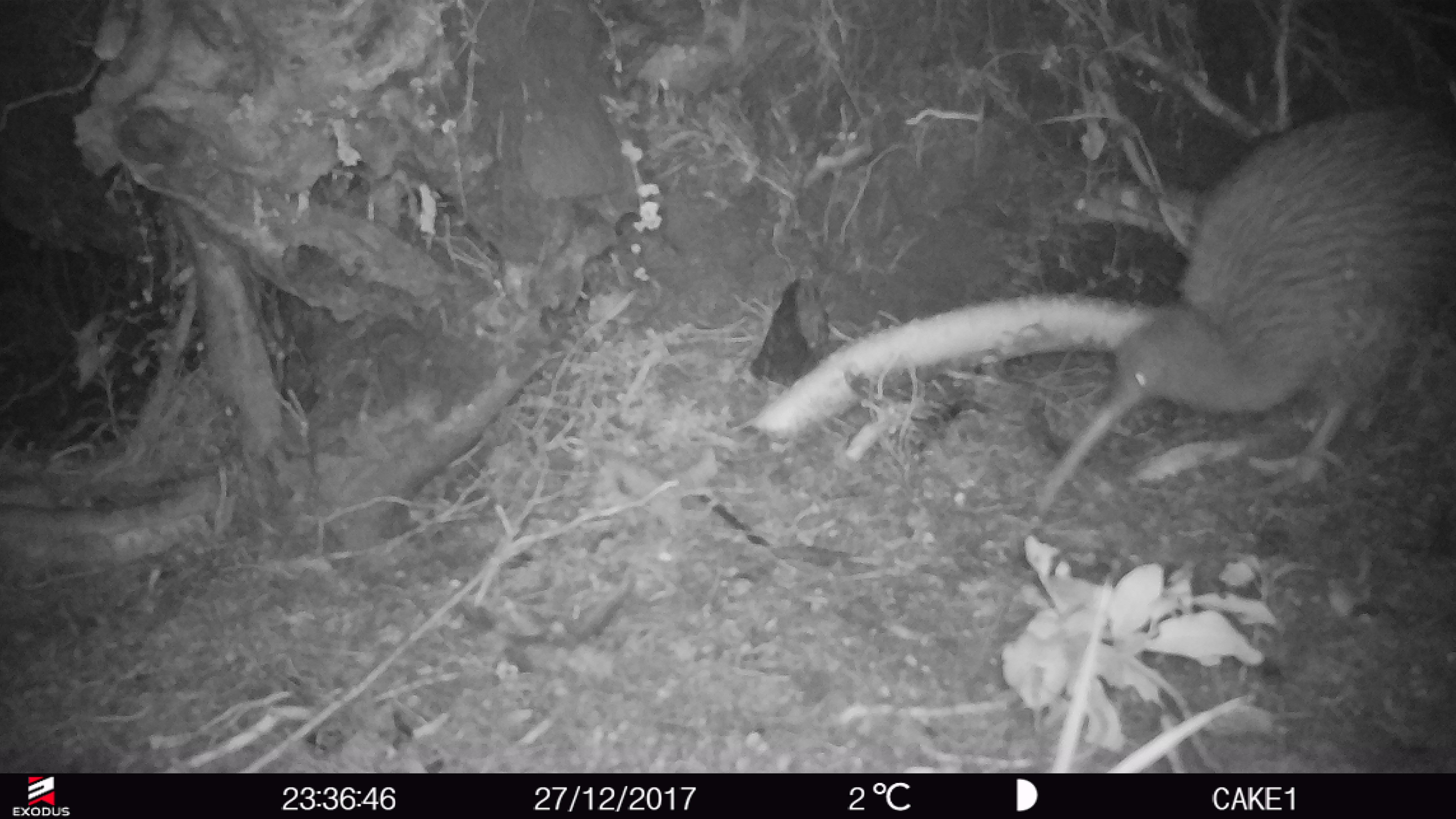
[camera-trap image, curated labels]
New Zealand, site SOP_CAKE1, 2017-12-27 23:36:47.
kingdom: Animalia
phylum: Chordata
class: Aves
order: Apterygiformes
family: Apterygidae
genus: Apteryx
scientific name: Apteryx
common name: kiwi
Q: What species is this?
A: Kiwi (Apteryx).